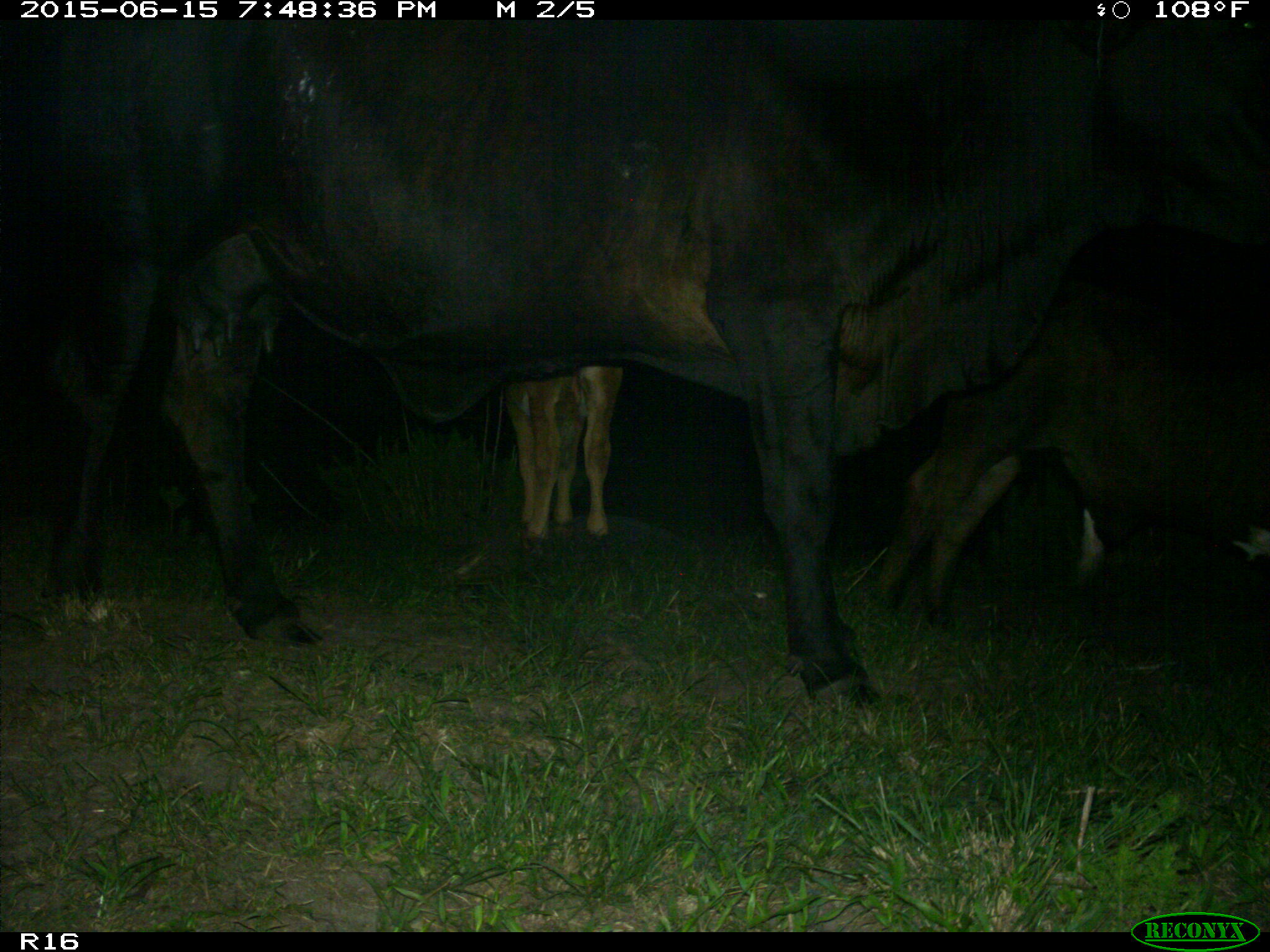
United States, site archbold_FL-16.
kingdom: Animalia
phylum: Chordata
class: Mammalia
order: Artiodactyla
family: Bovidae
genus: Bos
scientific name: Bos taurus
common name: domestic cow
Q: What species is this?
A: Bos taurus (domestic cow).